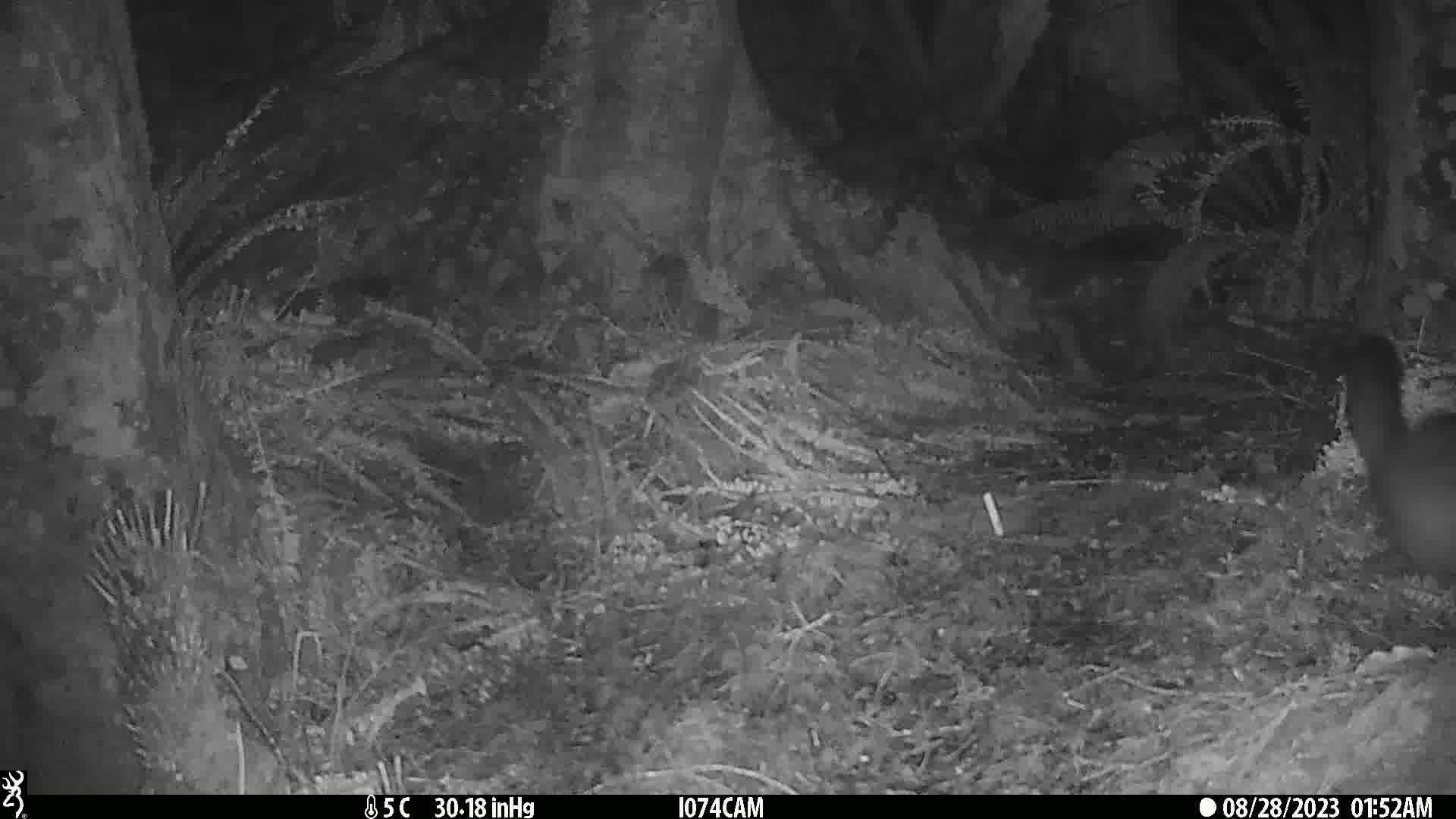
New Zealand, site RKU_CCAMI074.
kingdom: Animalia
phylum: Chordata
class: Mammalia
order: Diprotodontia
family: Phalangeridae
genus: Trichosurus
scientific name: Trichosurus vulpecula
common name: common brushtail possum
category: possum